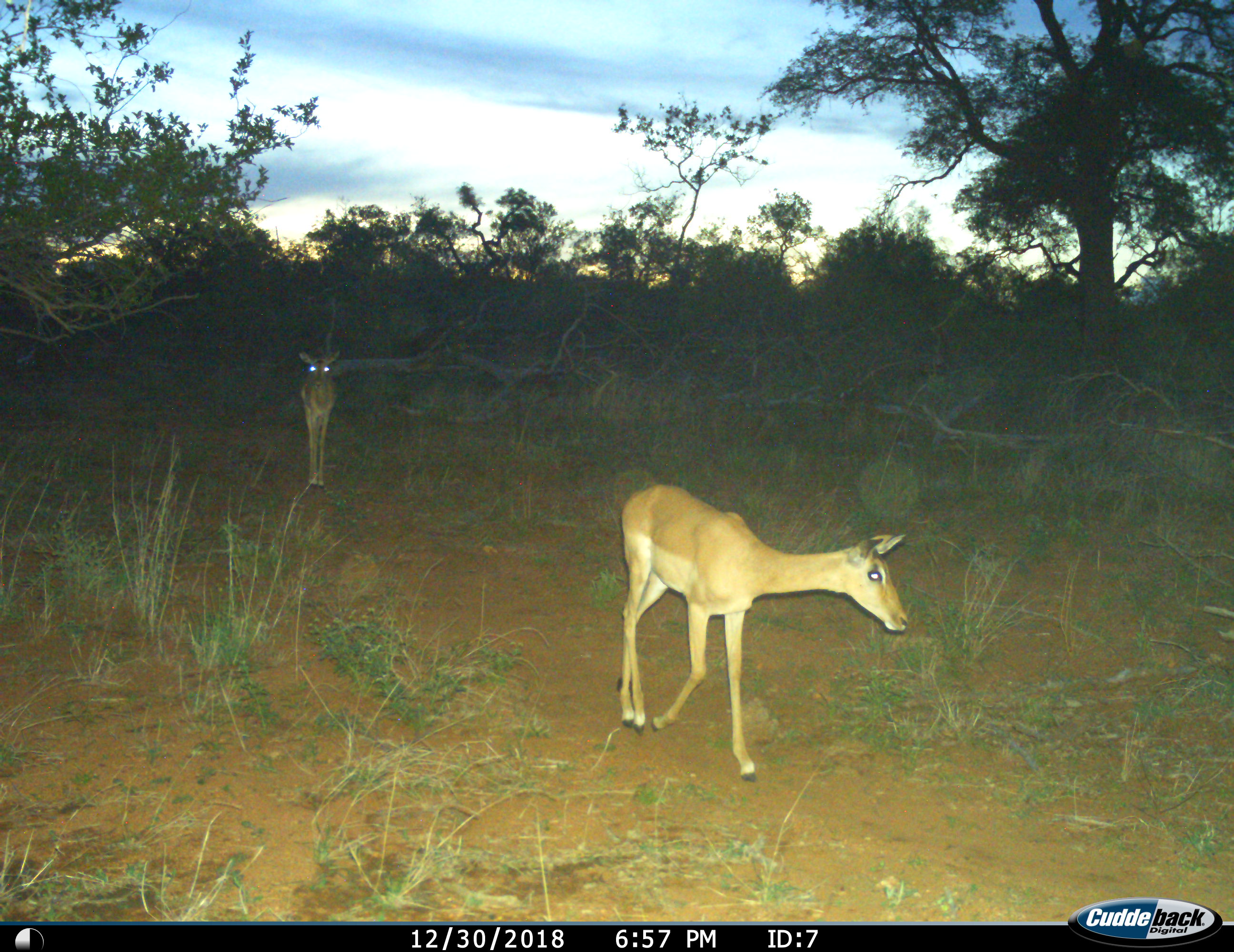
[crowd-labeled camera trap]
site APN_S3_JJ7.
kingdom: Animalia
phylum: Chordata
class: Mammalia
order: Artiodactyla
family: Bovidae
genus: Aepyceros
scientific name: Aepyceros melampus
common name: impala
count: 2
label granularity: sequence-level